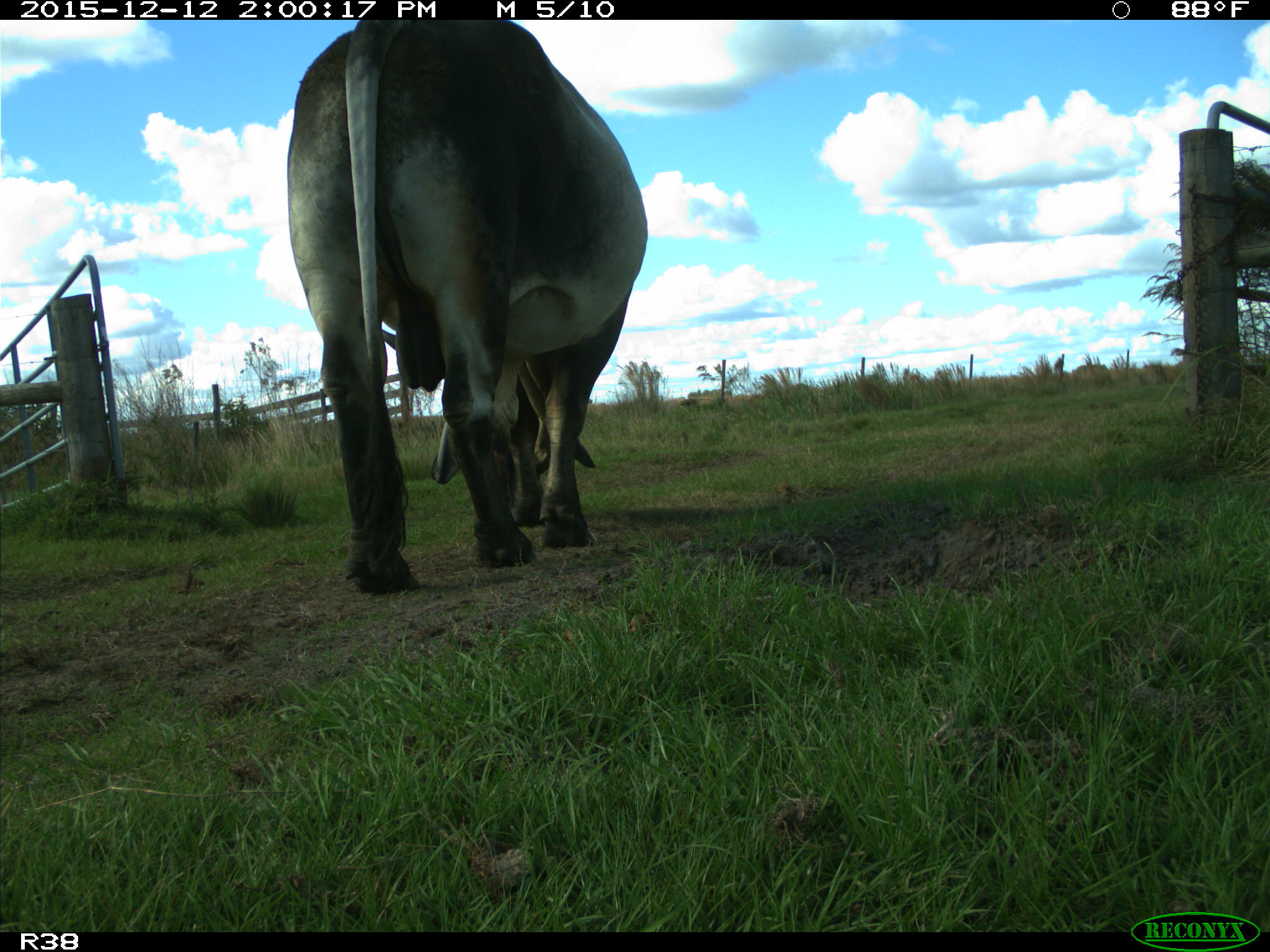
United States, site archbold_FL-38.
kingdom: Animalia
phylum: Chordata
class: Mammalia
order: Artiodactyla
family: Bovidae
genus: Bos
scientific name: Bos taurus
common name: domestic cow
Bos taurus (domestic cow).